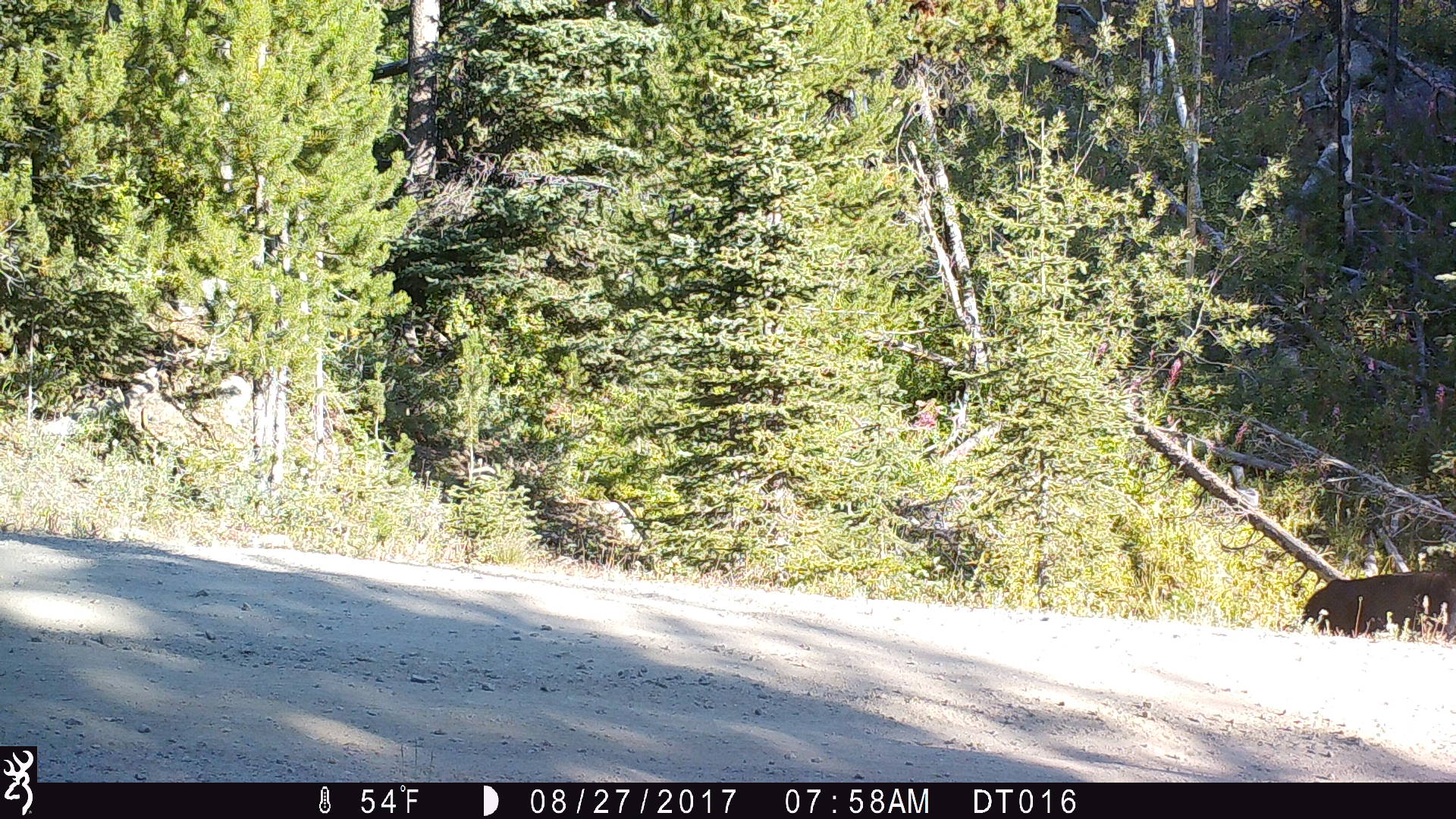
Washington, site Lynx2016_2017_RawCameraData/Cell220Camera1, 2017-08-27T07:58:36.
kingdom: Animalia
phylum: Chordata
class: Mammalia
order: Artiodactyla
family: Bovidae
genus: Bos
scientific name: Bos taurus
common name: domestic cattle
Domestic cattle (Bos taurus). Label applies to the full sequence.